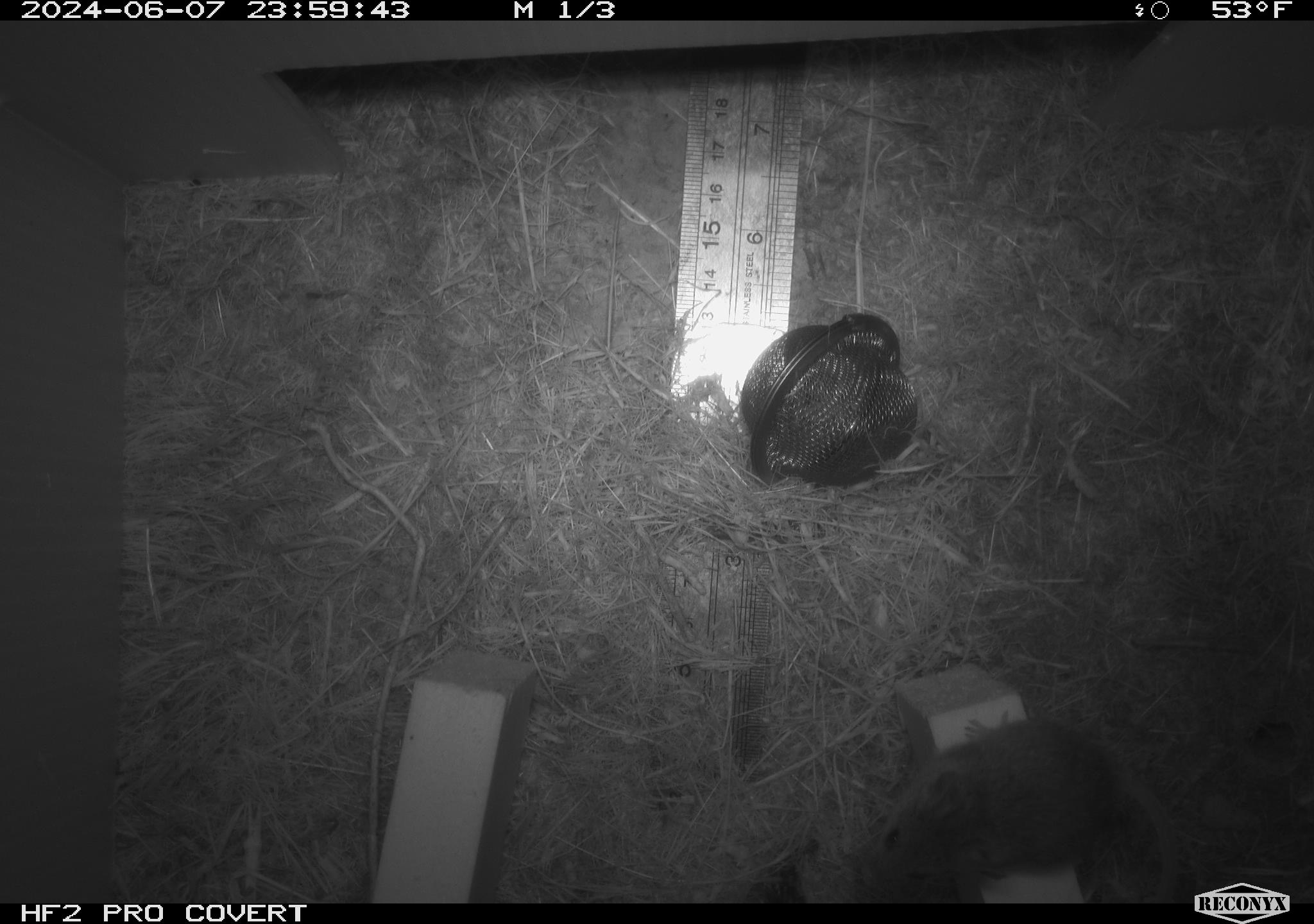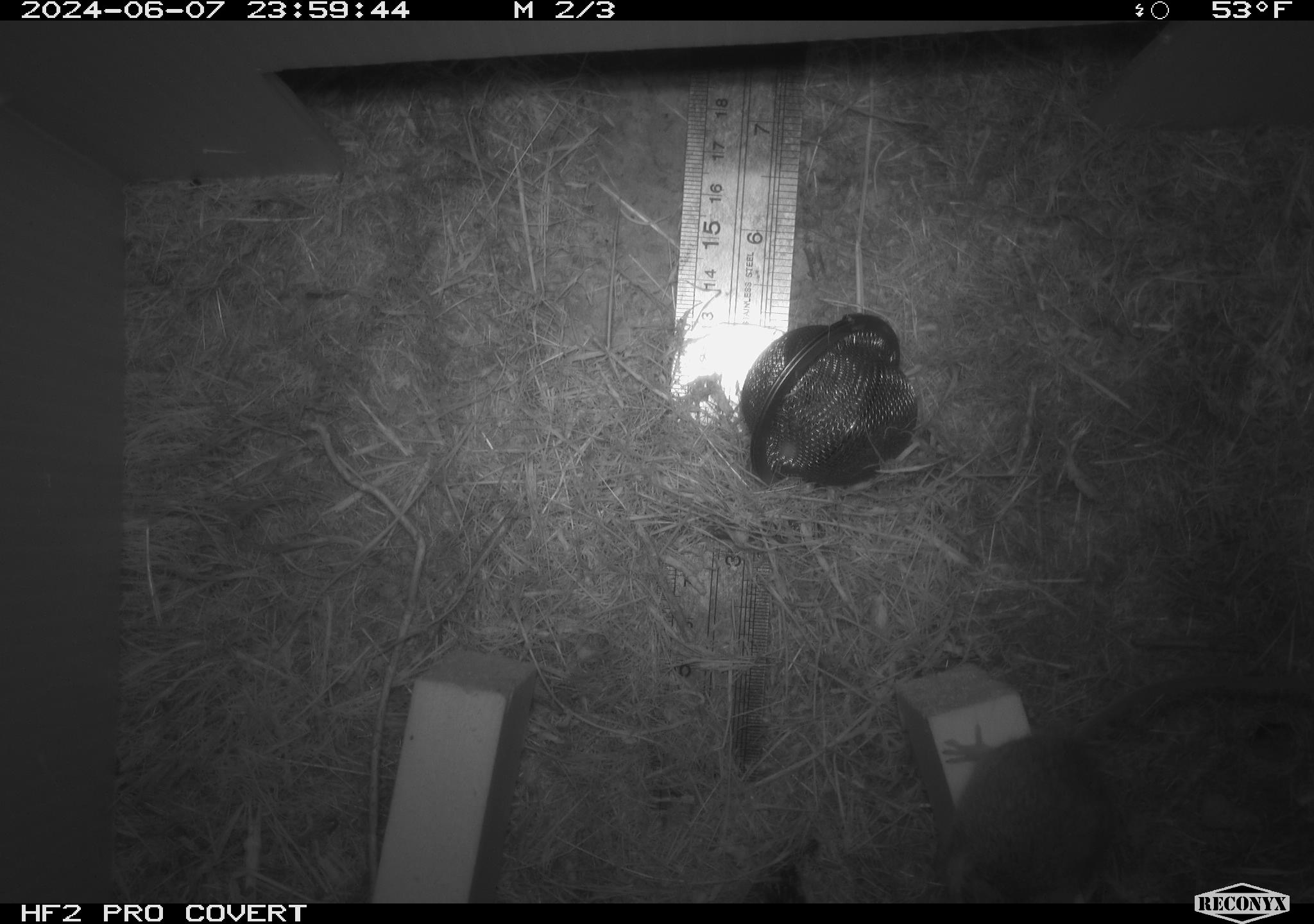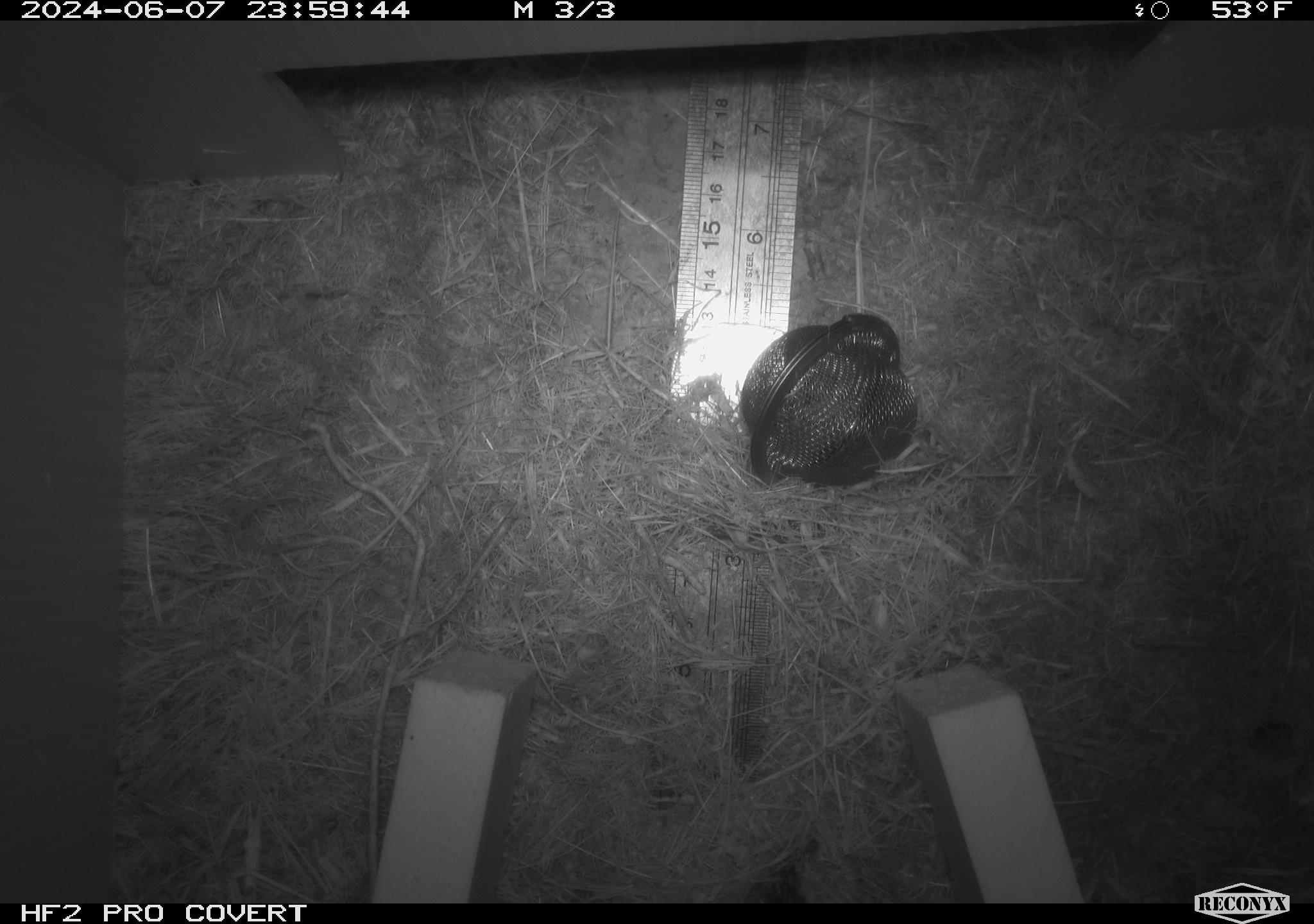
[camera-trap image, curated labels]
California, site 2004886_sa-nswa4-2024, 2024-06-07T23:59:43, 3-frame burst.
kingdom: Animalia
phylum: Chordata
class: Mammalia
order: Rodentia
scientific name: Rodentia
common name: mouse species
Mouse species (Rodentia).